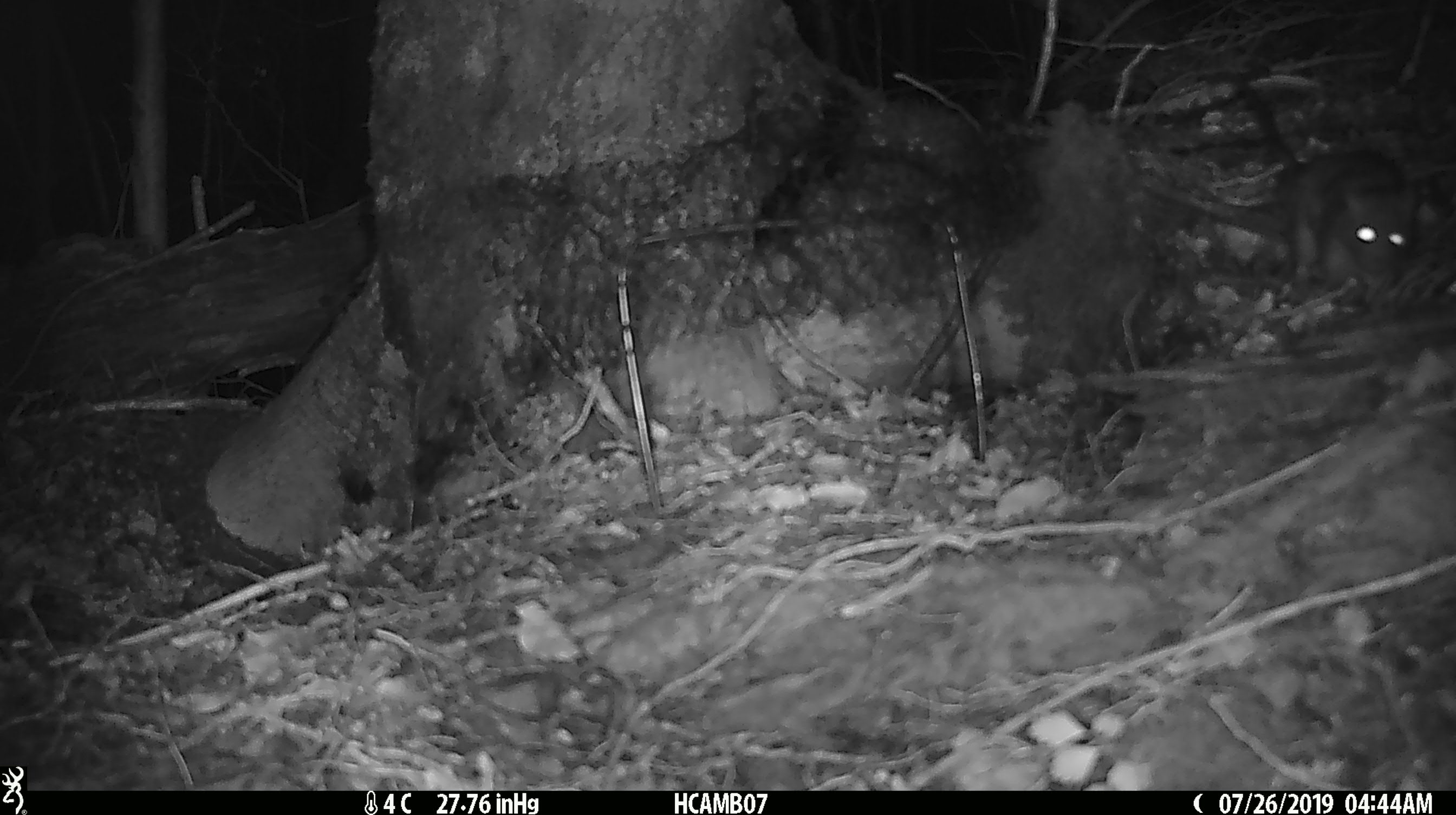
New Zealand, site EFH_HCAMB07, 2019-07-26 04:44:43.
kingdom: Animalia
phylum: Chordata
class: Mammalia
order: Rodentia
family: Muridae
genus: Rattus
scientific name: Rattus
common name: rat